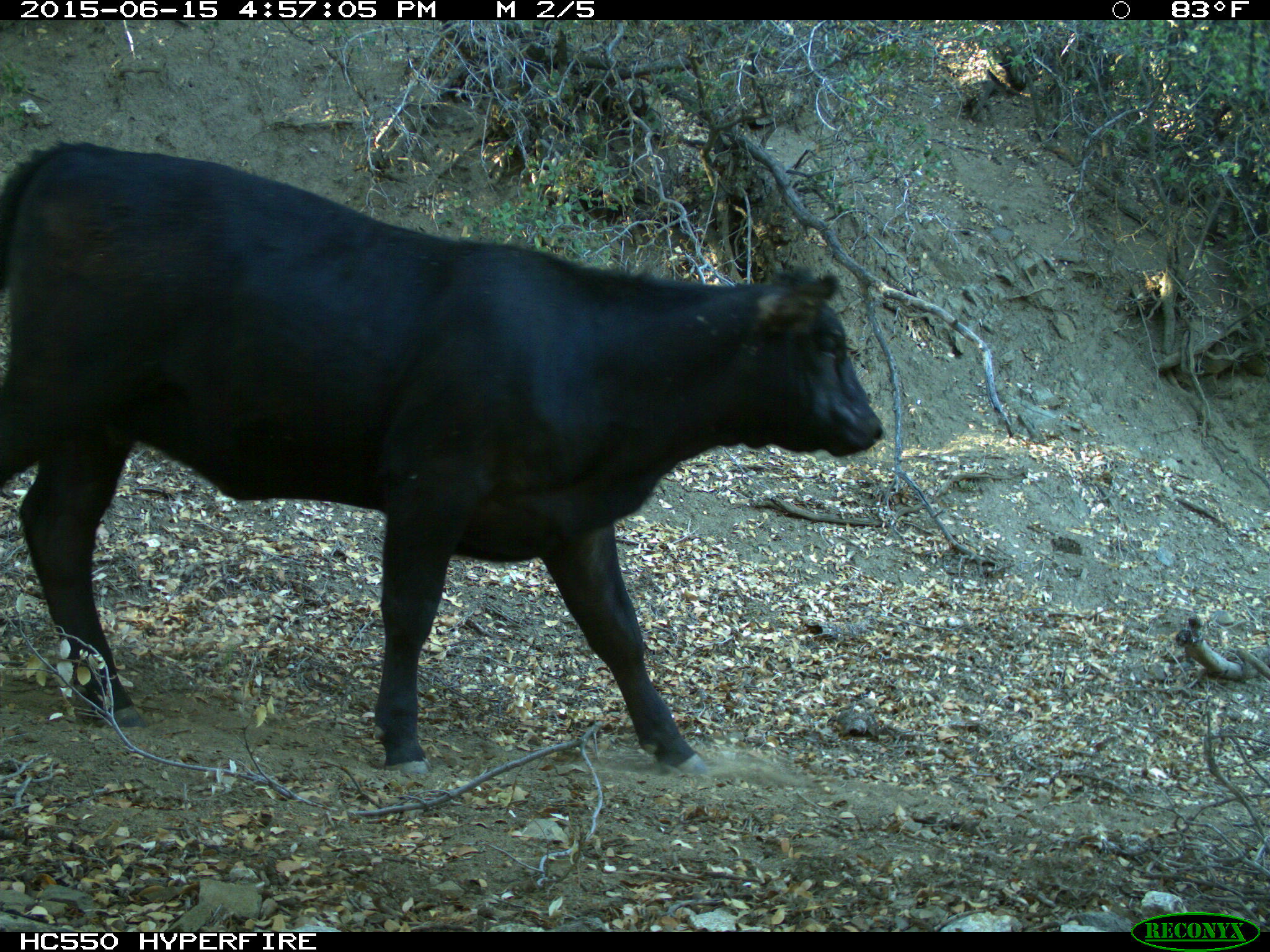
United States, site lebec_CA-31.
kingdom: Animalia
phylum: Chordata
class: Mammalia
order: Artiodactyla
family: Bovidae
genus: Bos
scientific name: Bos taurus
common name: domestic cow